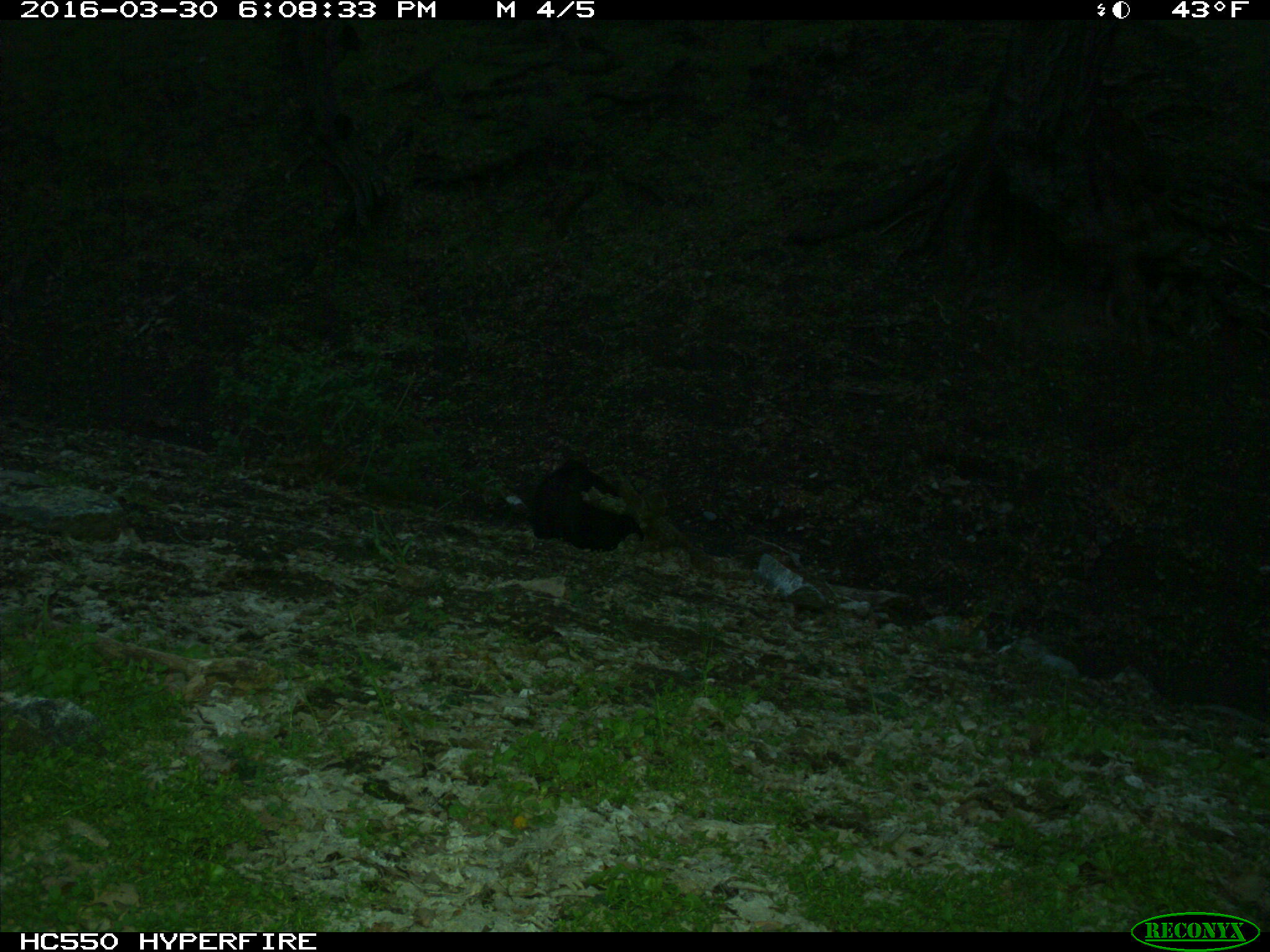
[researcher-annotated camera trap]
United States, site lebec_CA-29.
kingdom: Animalia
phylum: Chordata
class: Mammalia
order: Artiodactyla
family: Bovidae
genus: Bos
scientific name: Bos taurus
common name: domestic cow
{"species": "Bos taurus (domestic cow)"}